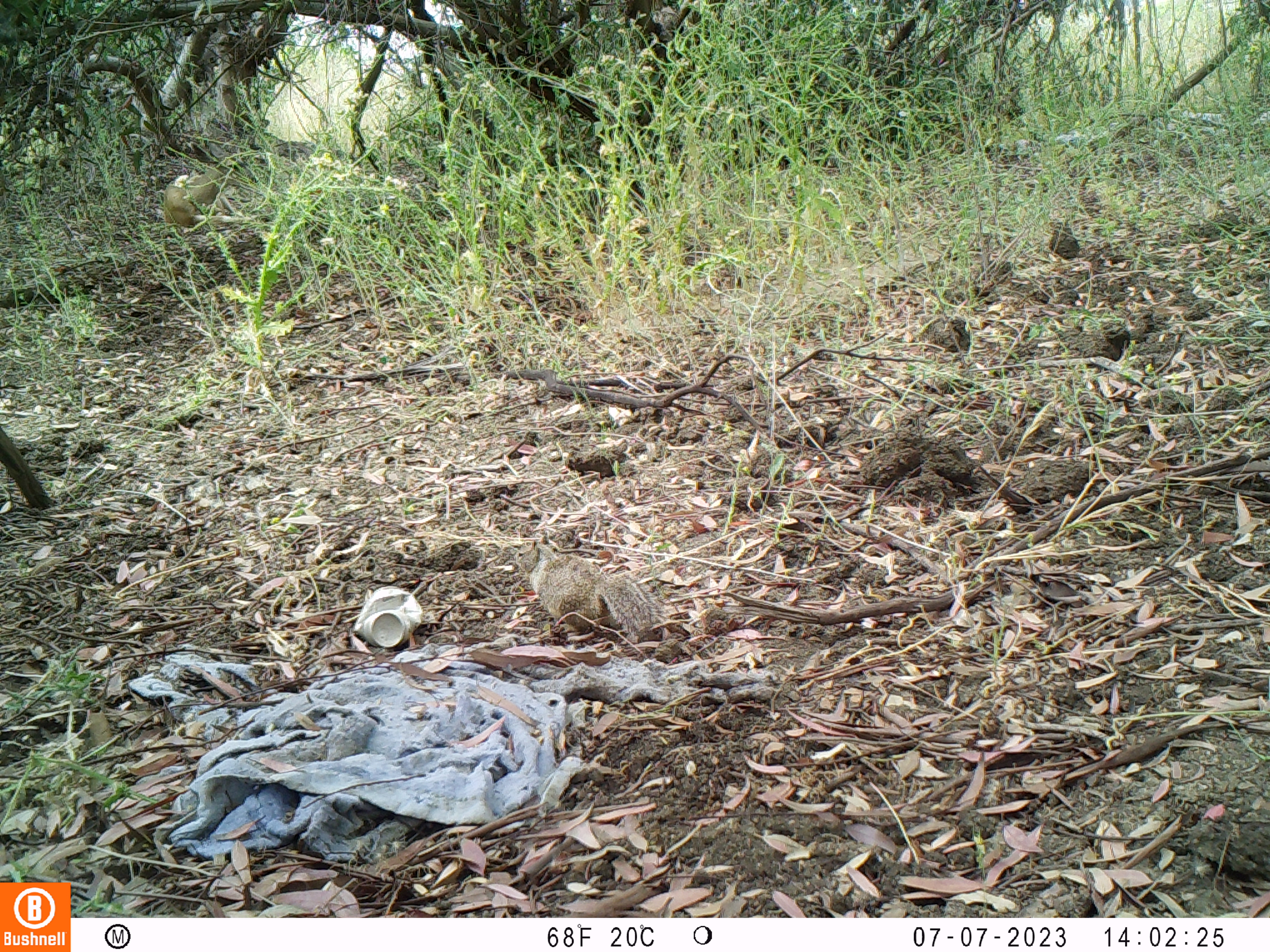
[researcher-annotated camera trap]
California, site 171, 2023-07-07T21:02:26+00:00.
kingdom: Animalia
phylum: Chordata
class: Mammalia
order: Rodentia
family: Sciuridae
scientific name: Sciuridae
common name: squirrel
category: unknown squirrel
Unknown squirrel (squirrel) (Sciuridae).